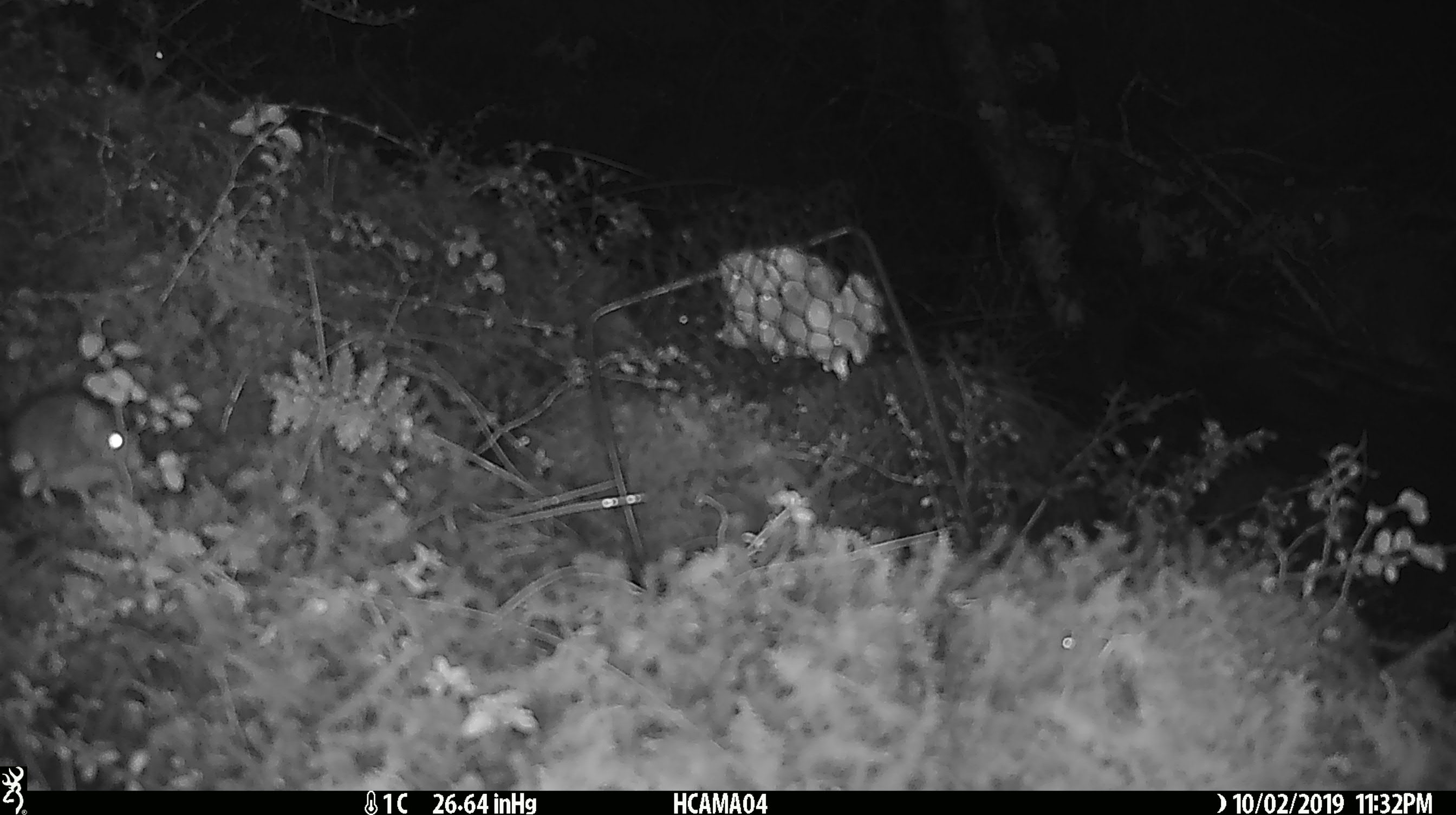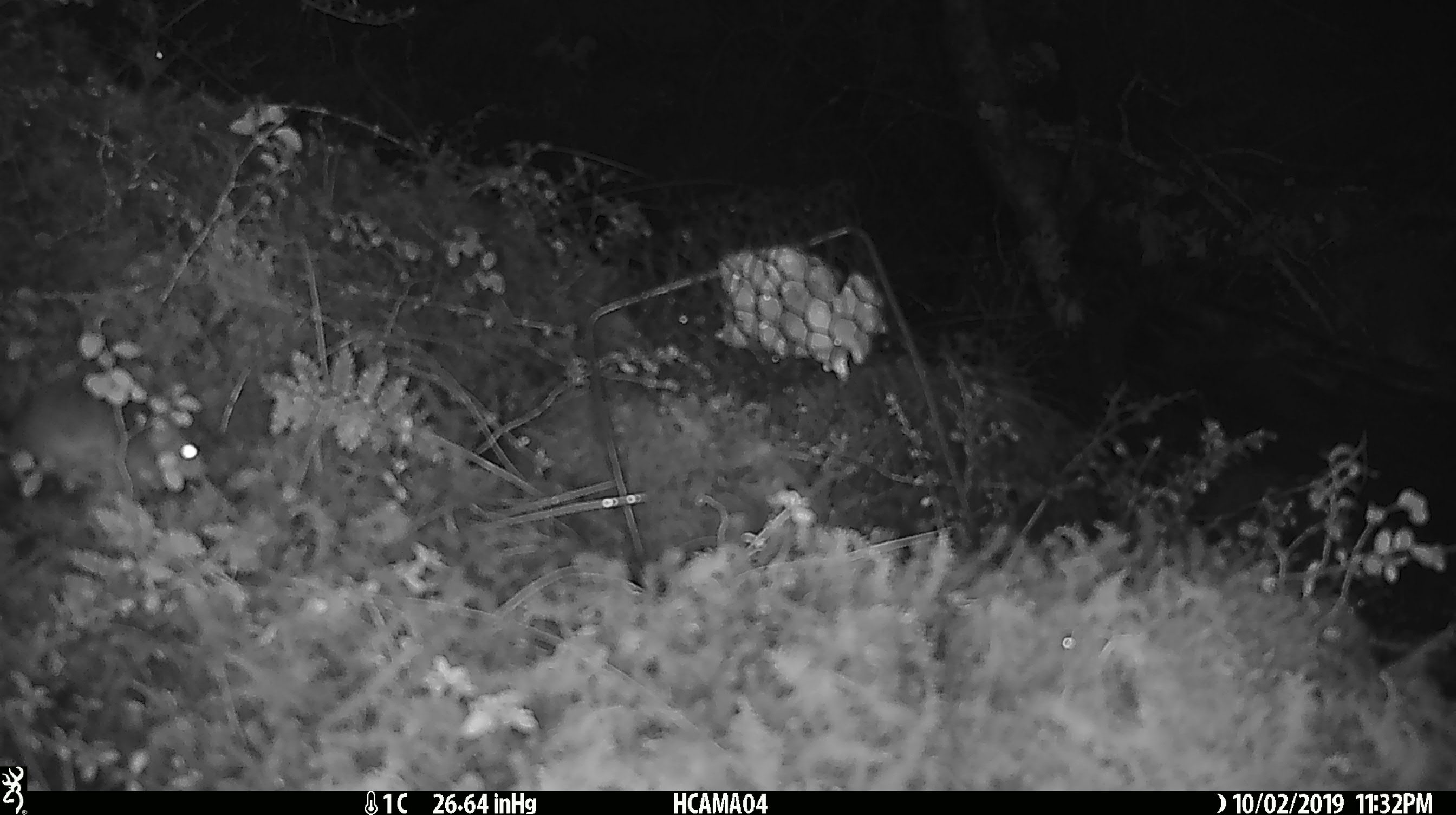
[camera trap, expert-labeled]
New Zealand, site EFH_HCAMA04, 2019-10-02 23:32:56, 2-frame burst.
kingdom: Animalia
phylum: Chordata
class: Mammalia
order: Rodentia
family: Muridae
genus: Mus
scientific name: Mus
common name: mouse